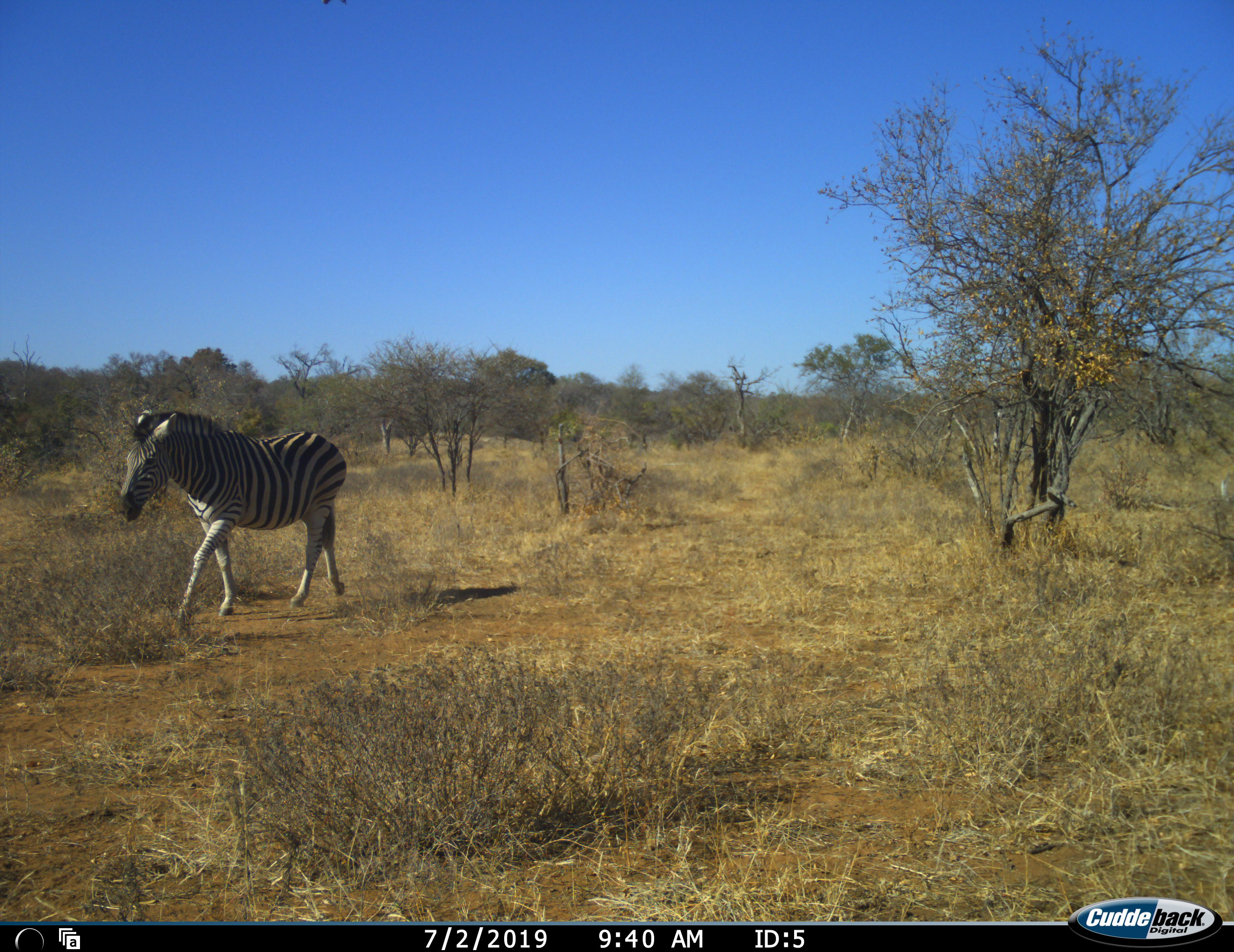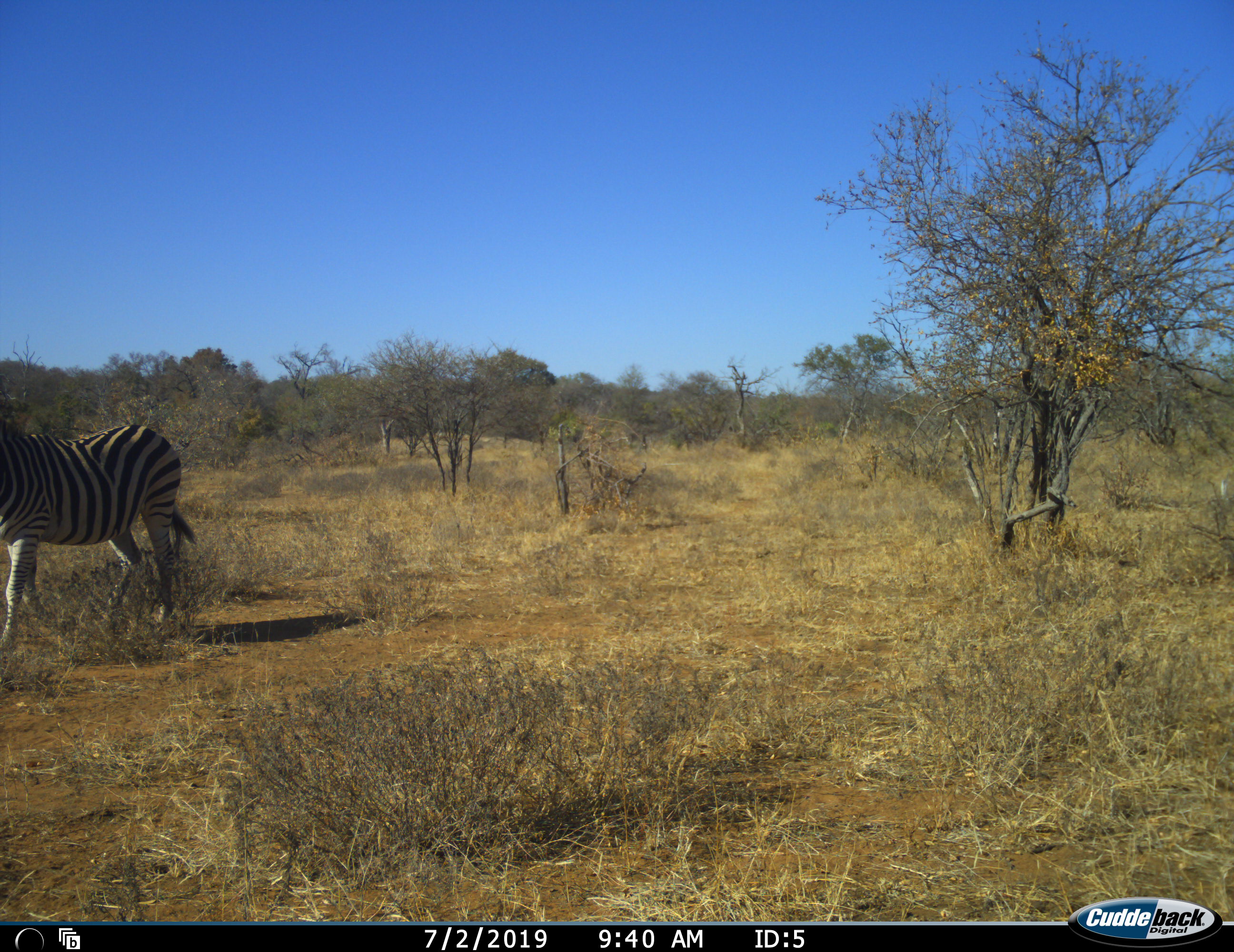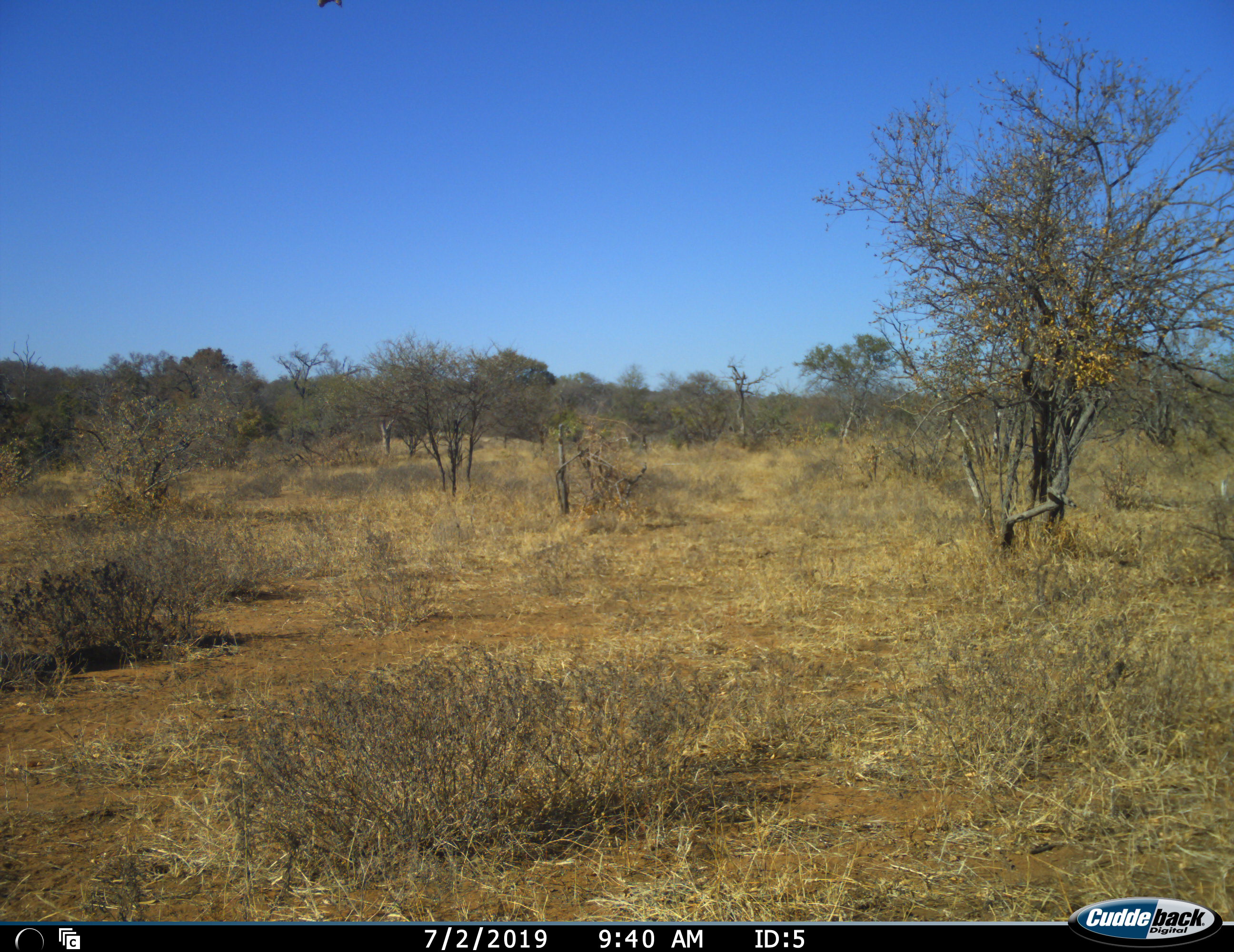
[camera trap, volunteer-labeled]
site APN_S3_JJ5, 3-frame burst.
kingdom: Animalia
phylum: Chordata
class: Mammalia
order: Perissodactyla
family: Equidae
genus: Equus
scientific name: Equus quagga burchellii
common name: burchell's zebra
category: zebraburchells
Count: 1.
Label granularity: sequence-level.